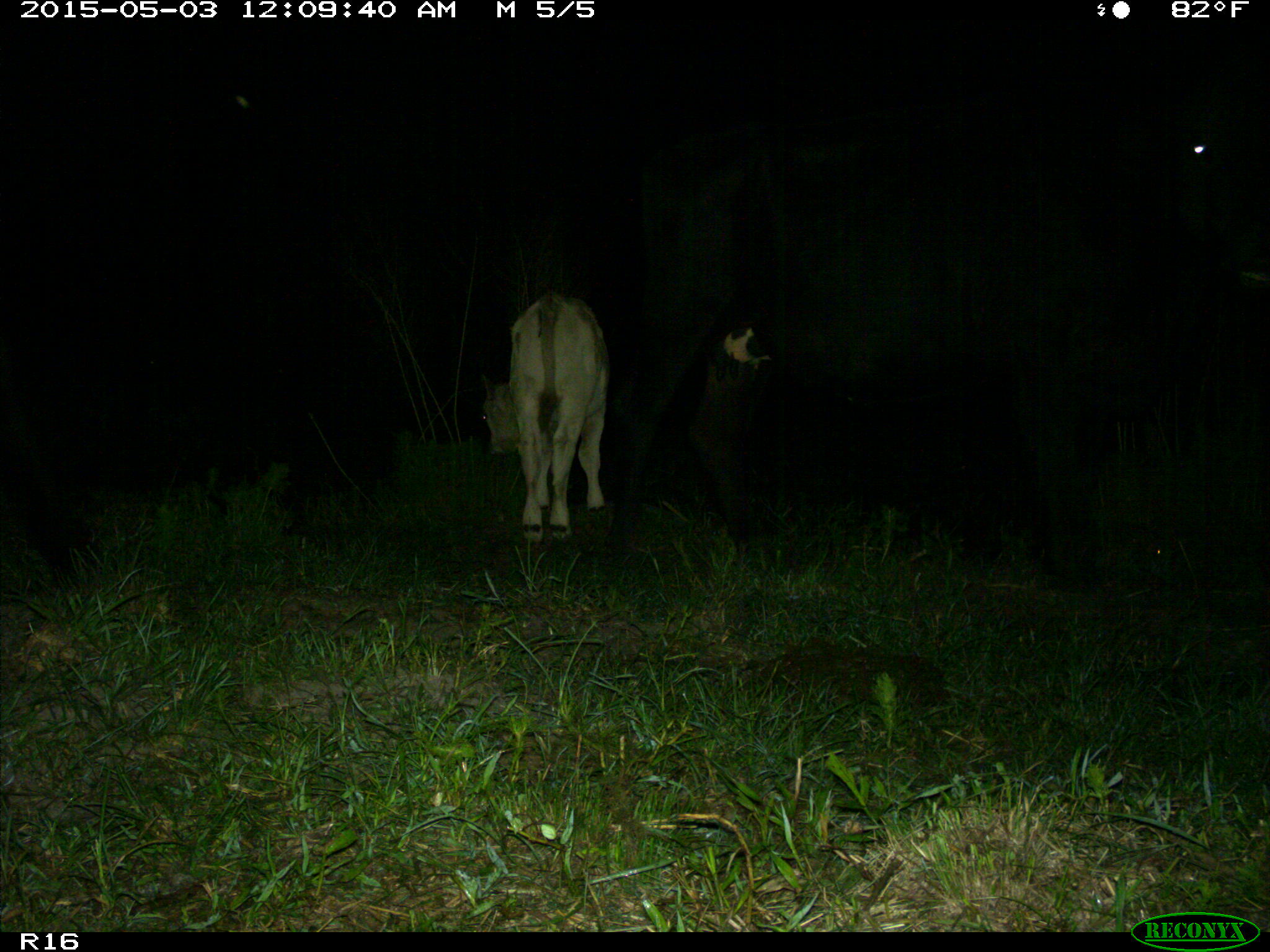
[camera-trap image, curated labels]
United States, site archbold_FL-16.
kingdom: Animalia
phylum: Chordata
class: Mammalia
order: Artiodactyla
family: Bovidae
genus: Bos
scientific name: Bos taurus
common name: domestic cow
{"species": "Bos taurus (domestic cow)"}